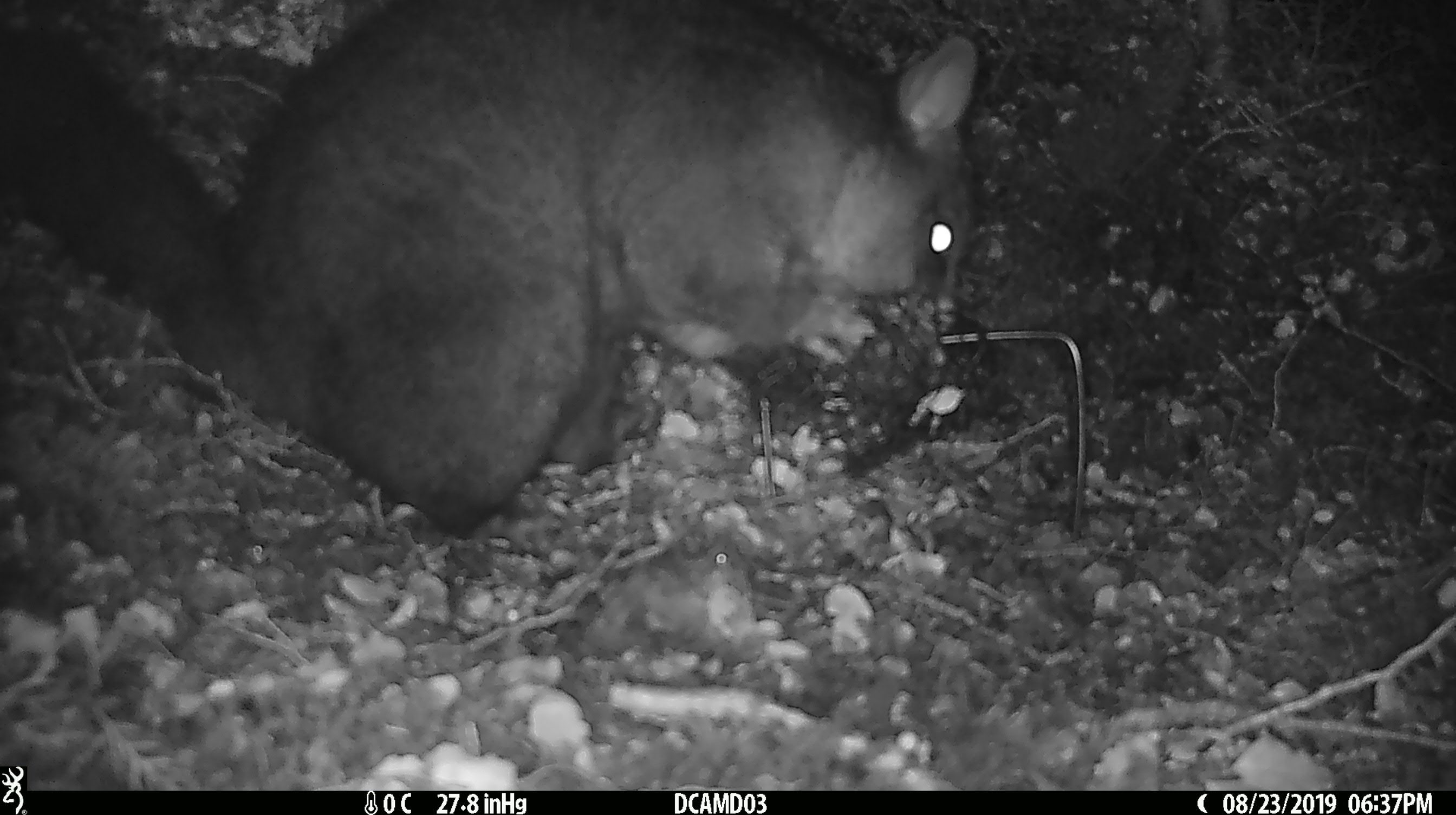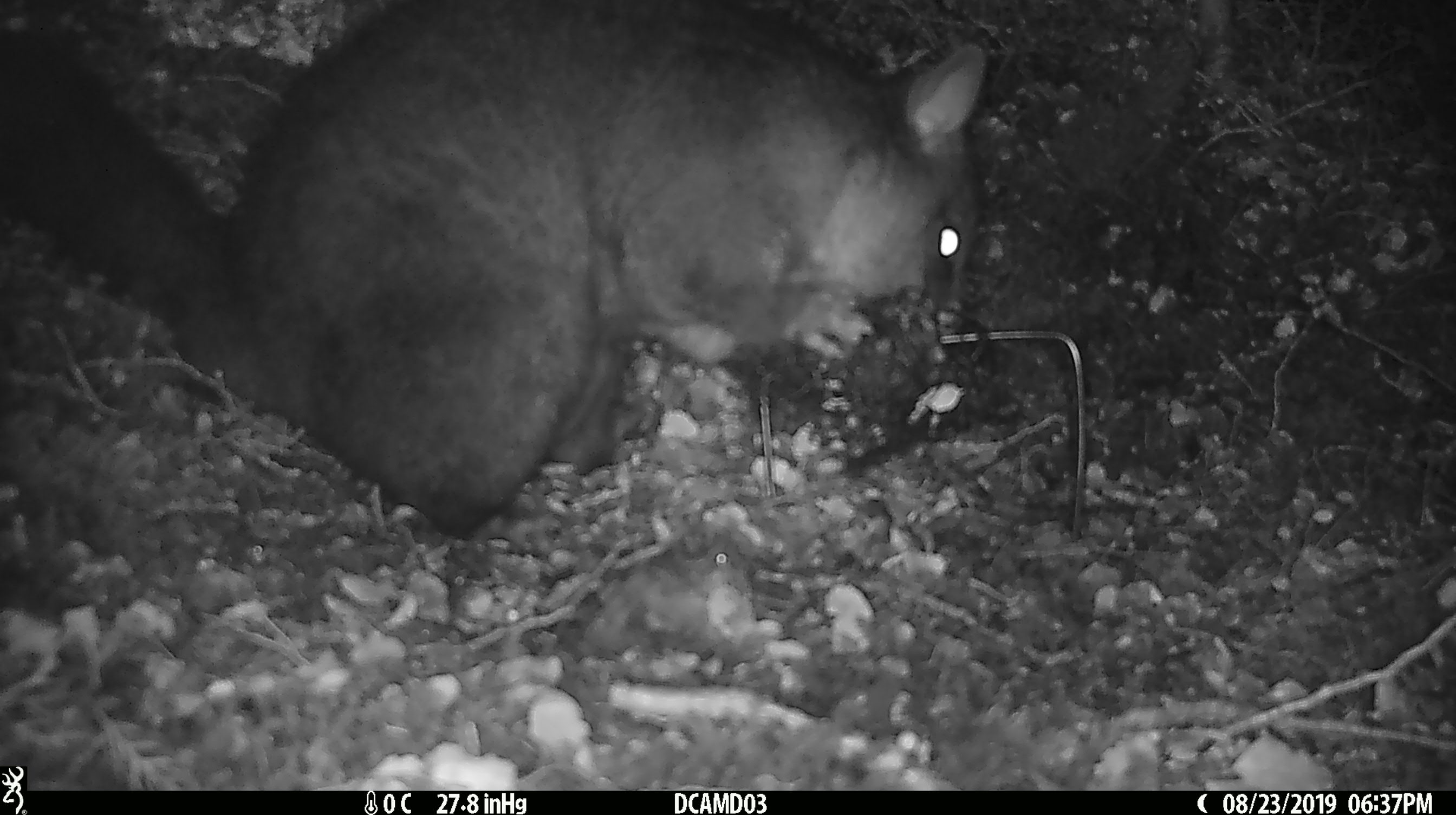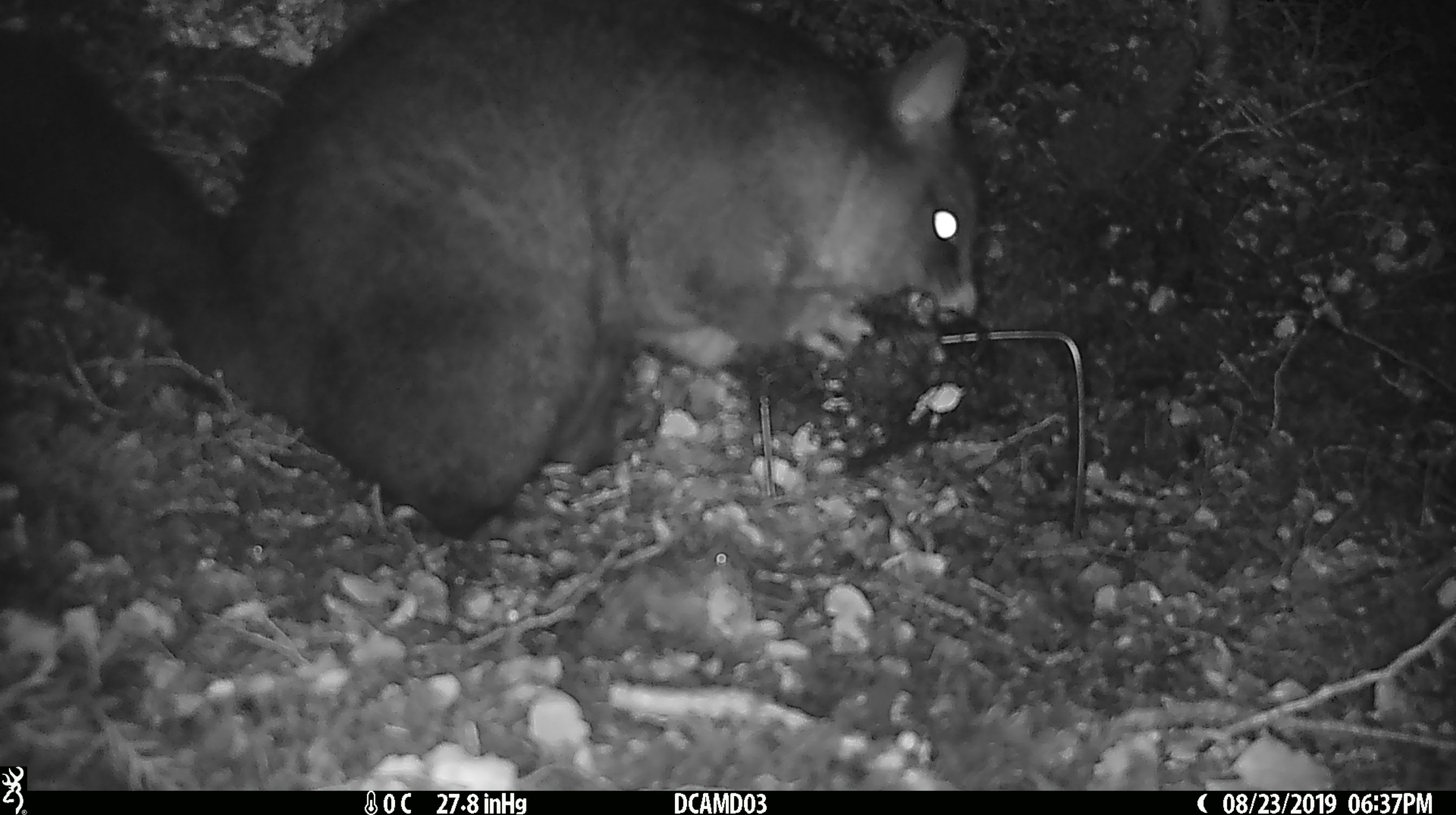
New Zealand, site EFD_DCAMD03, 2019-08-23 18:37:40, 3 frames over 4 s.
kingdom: Animalia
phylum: Chordata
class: Mammalia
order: Diprotodontia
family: Phalangeridae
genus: Trichosurus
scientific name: Trichosurus vulpecula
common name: common brushtail possum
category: possum